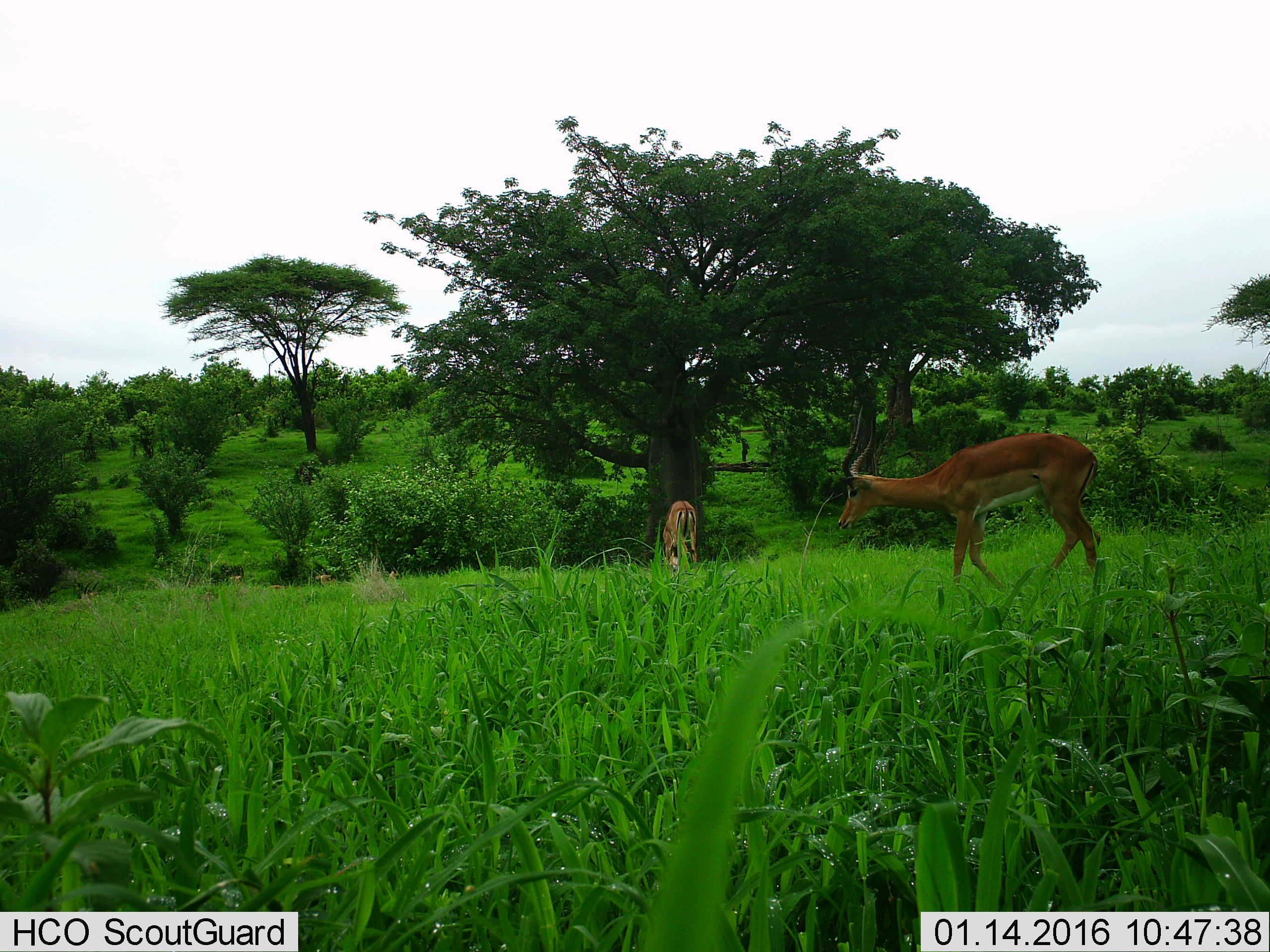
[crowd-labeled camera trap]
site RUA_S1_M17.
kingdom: Animalia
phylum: Chordata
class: Mammalia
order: Artiodactyla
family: Bovidae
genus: Aepyceros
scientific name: Aepyceros melampus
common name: impala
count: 2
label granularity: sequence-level